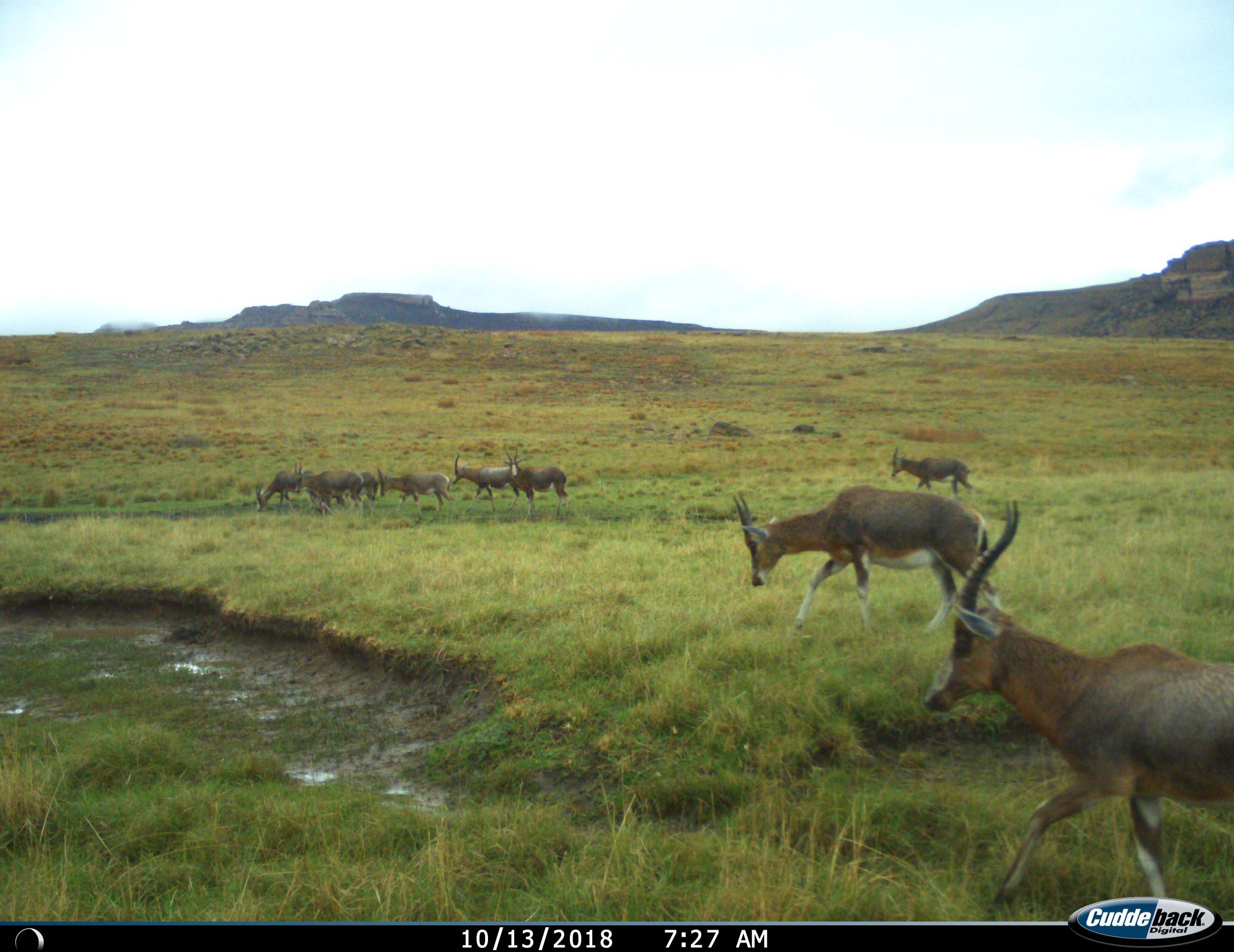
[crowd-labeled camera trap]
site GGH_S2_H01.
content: unidentified animal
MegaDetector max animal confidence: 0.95